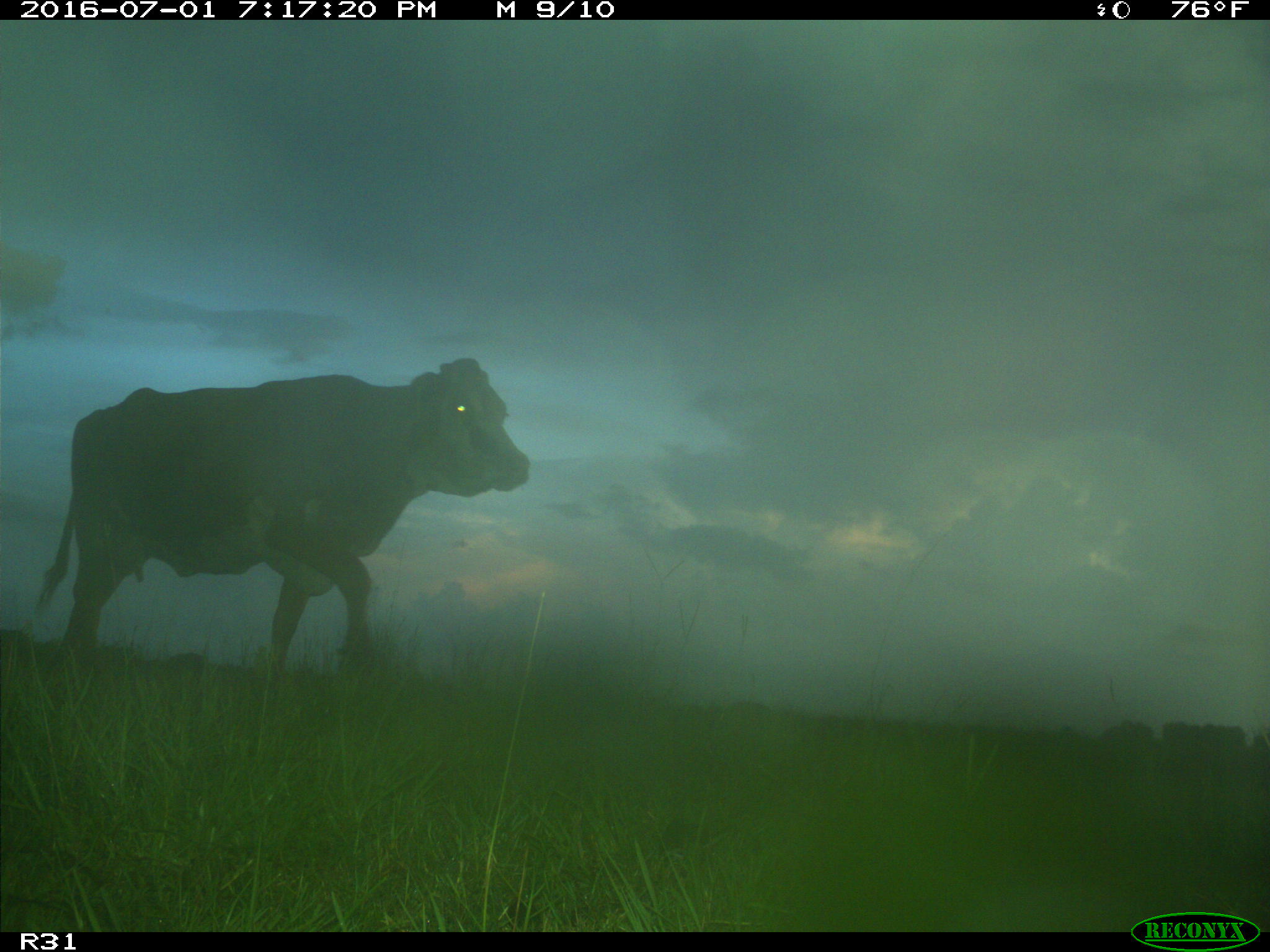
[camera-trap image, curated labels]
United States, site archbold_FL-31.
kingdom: Animalia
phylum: Chordata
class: Mammalia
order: Artiodactyla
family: Bovidae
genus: Bos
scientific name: Bos taurus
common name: domestic cow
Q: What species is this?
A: Bos taurus (domestic cow).